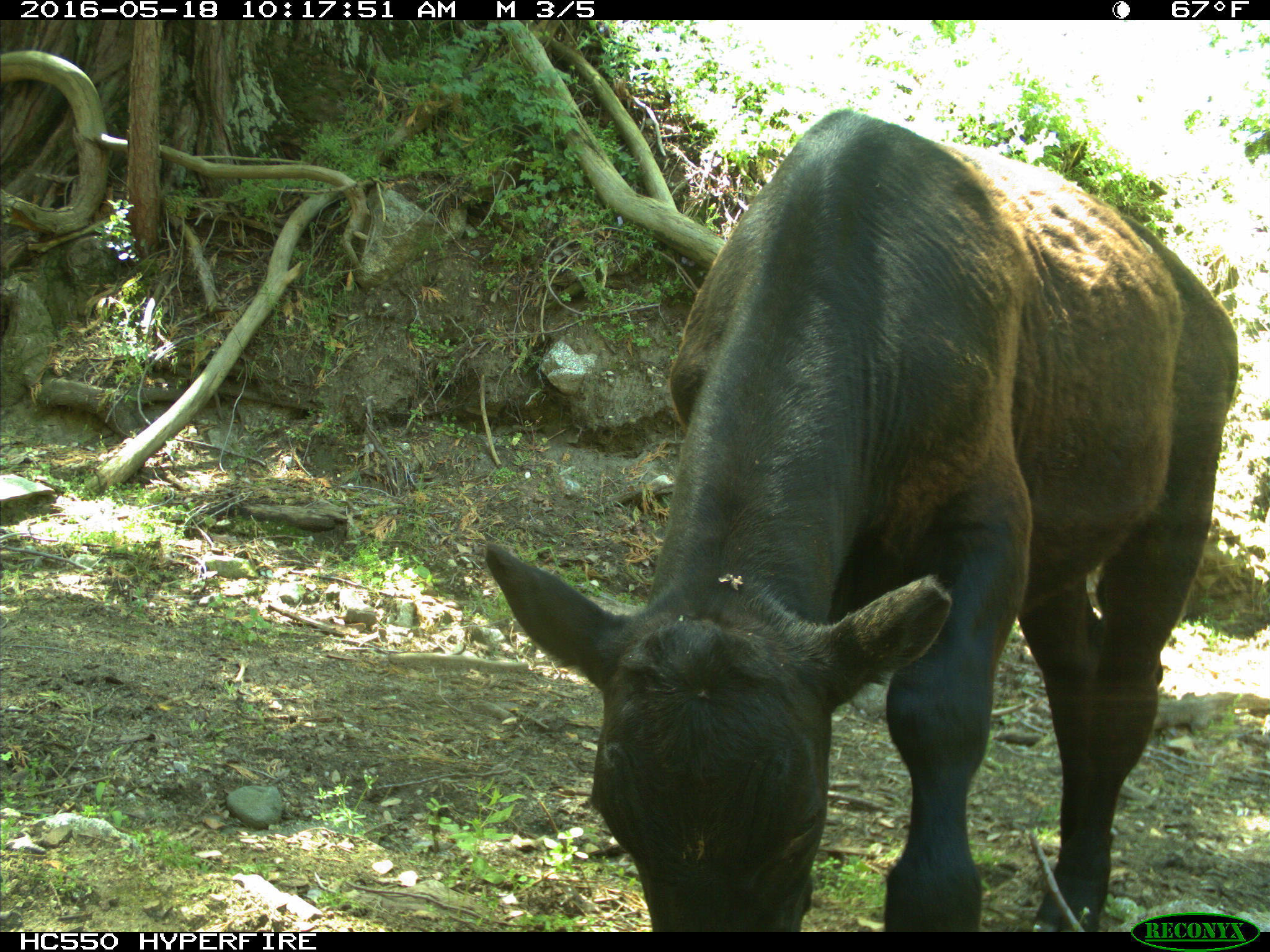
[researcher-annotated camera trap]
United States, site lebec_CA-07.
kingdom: Animalia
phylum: Chordata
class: Mammalia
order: Artiodactyla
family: Bovidae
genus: Bos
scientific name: Bos taurus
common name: domestic cow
Bos taurus (domestic cow).